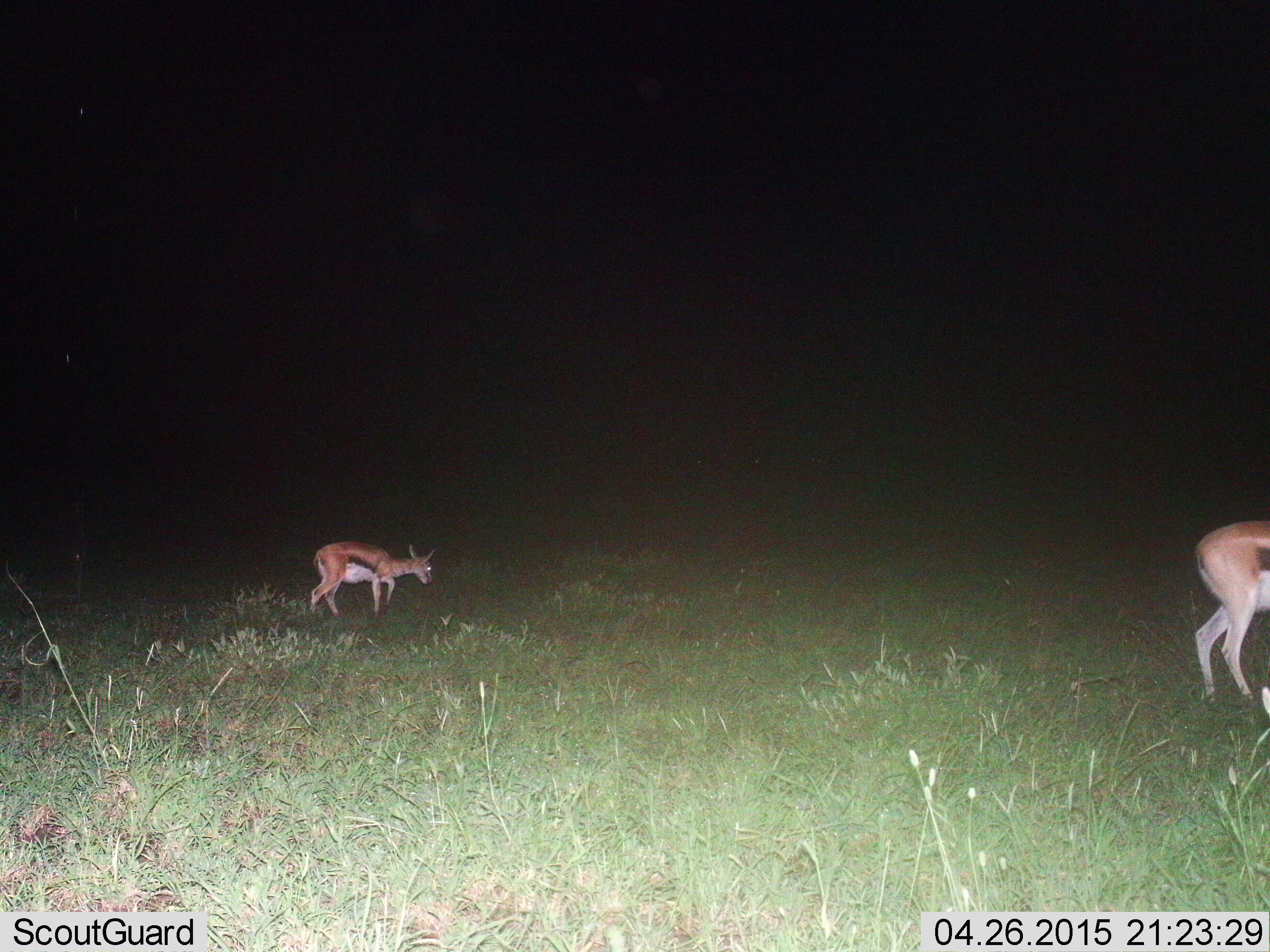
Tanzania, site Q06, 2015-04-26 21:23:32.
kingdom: Animalia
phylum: Chordata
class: Mammalia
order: Artiodactyla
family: Bovidae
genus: Eudorcas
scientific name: Eudorcas thomsonii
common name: thomson's gazelle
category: gazellethomsons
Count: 2.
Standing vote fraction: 40%.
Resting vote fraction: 0%.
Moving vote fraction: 30%.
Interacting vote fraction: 0%.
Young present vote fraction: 10%.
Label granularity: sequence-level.